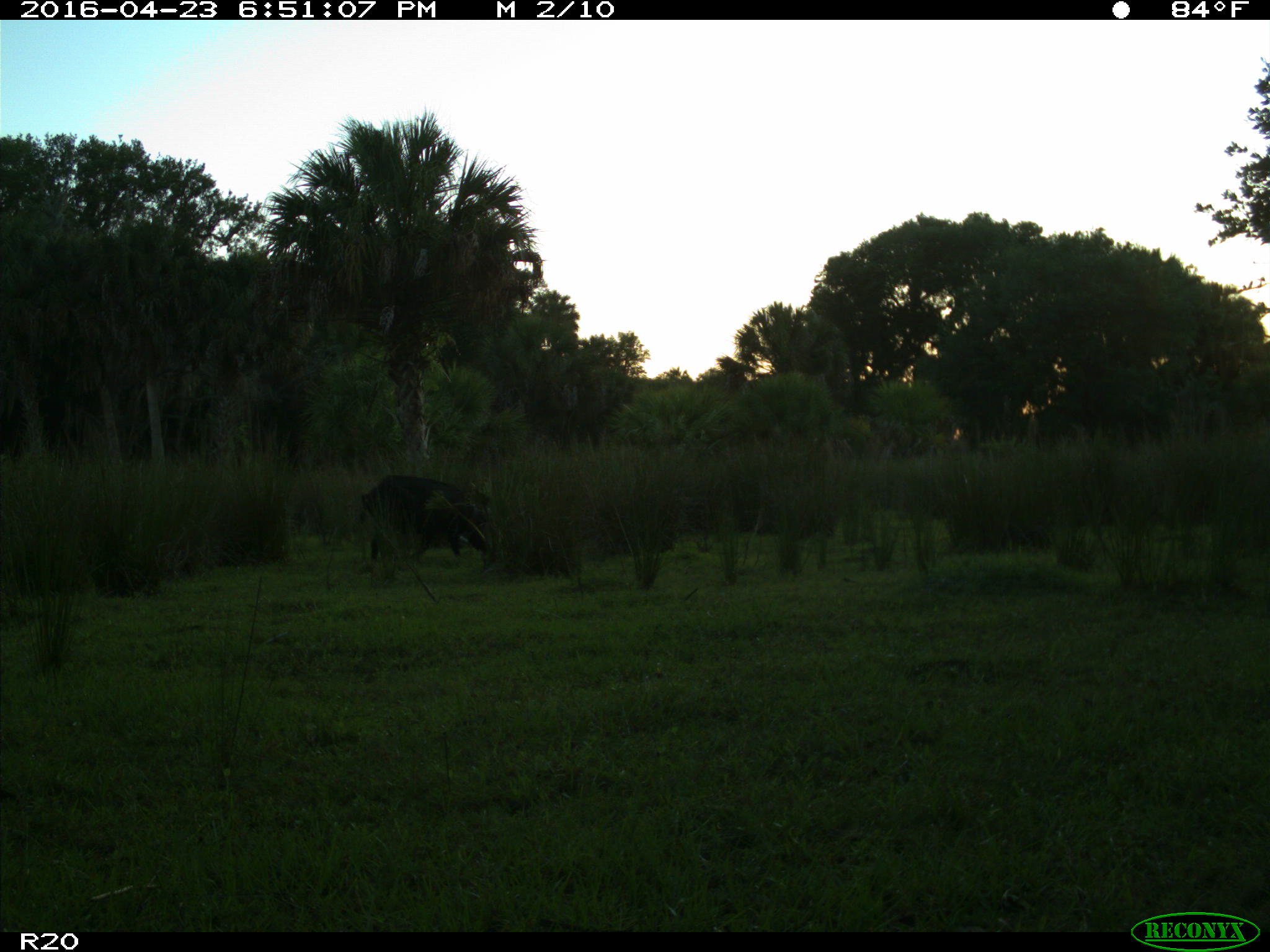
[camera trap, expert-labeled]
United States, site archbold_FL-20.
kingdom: Animalia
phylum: Chordata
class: Mammalia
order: Artiodactyla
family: Bovidae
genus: Bos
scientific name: Bos taurus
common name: domestic cow